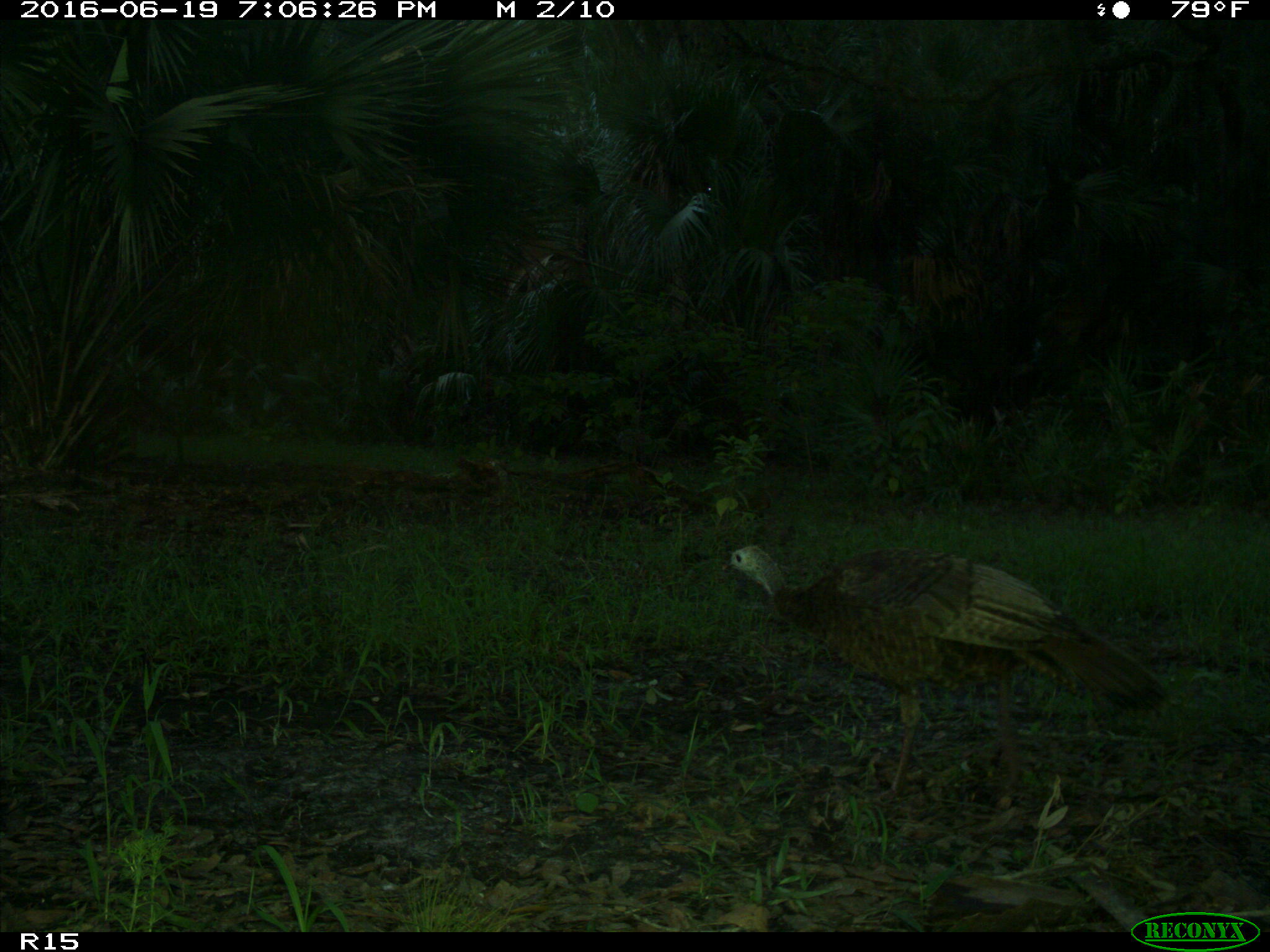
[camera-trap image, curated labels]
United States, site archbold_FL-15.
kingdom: Animalia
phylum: Chordata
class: Aves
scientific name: Aves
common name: birds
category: unidentified bird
Unidentified bird (birds) (Aves).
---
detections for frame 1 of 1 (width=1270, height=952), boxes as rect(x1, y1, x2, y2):
animal: rect(718, 542, 1165, 798)